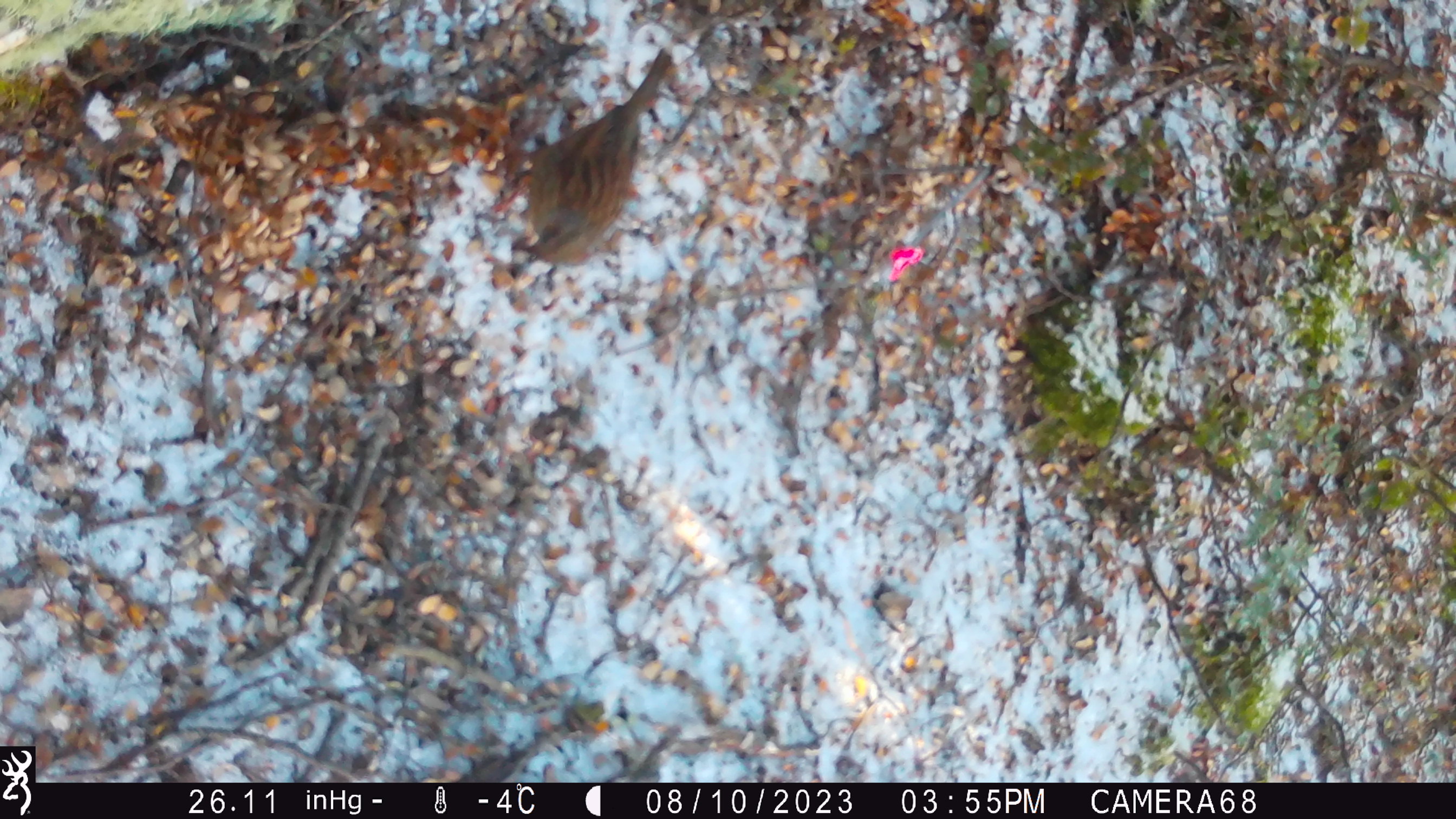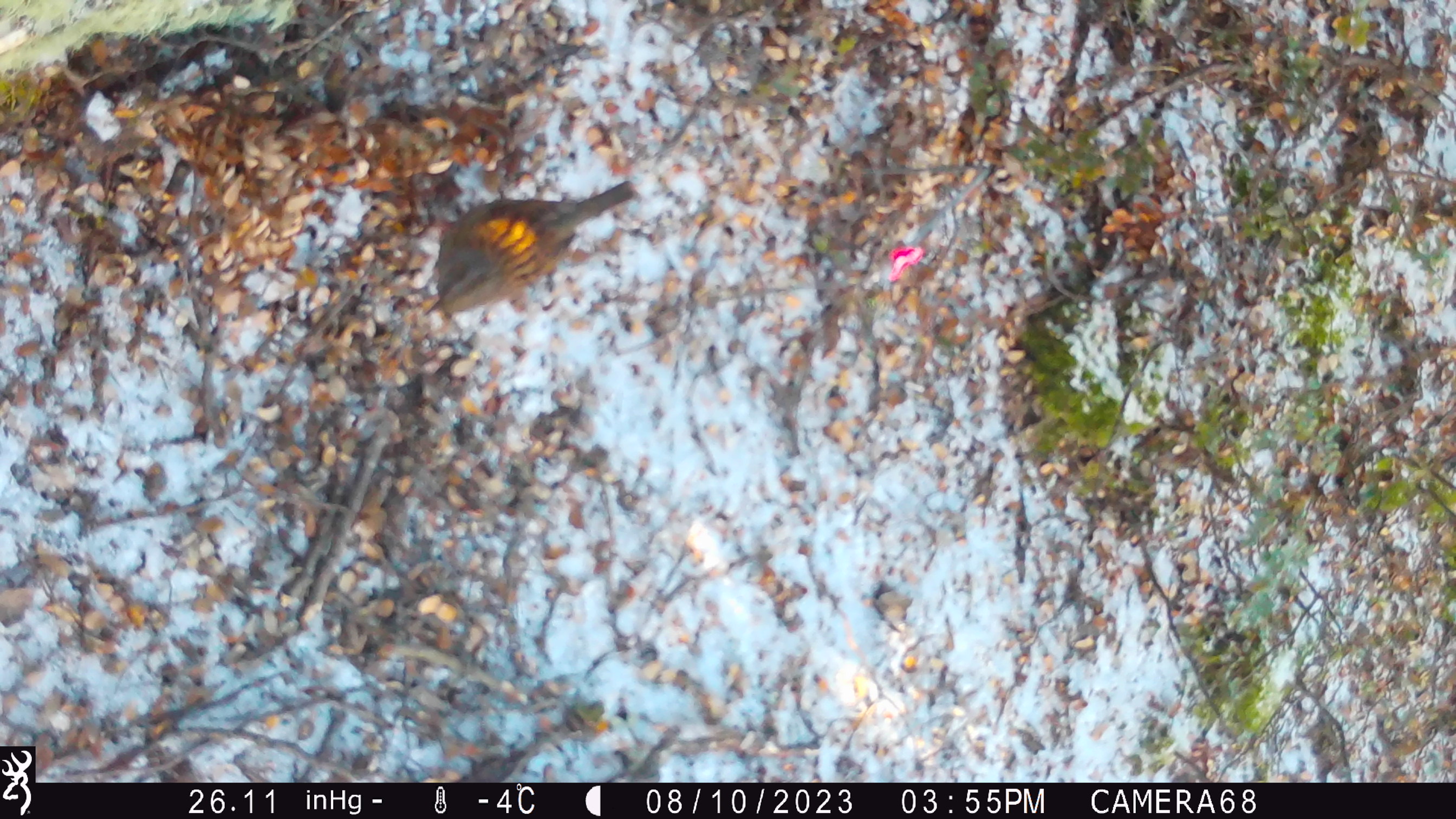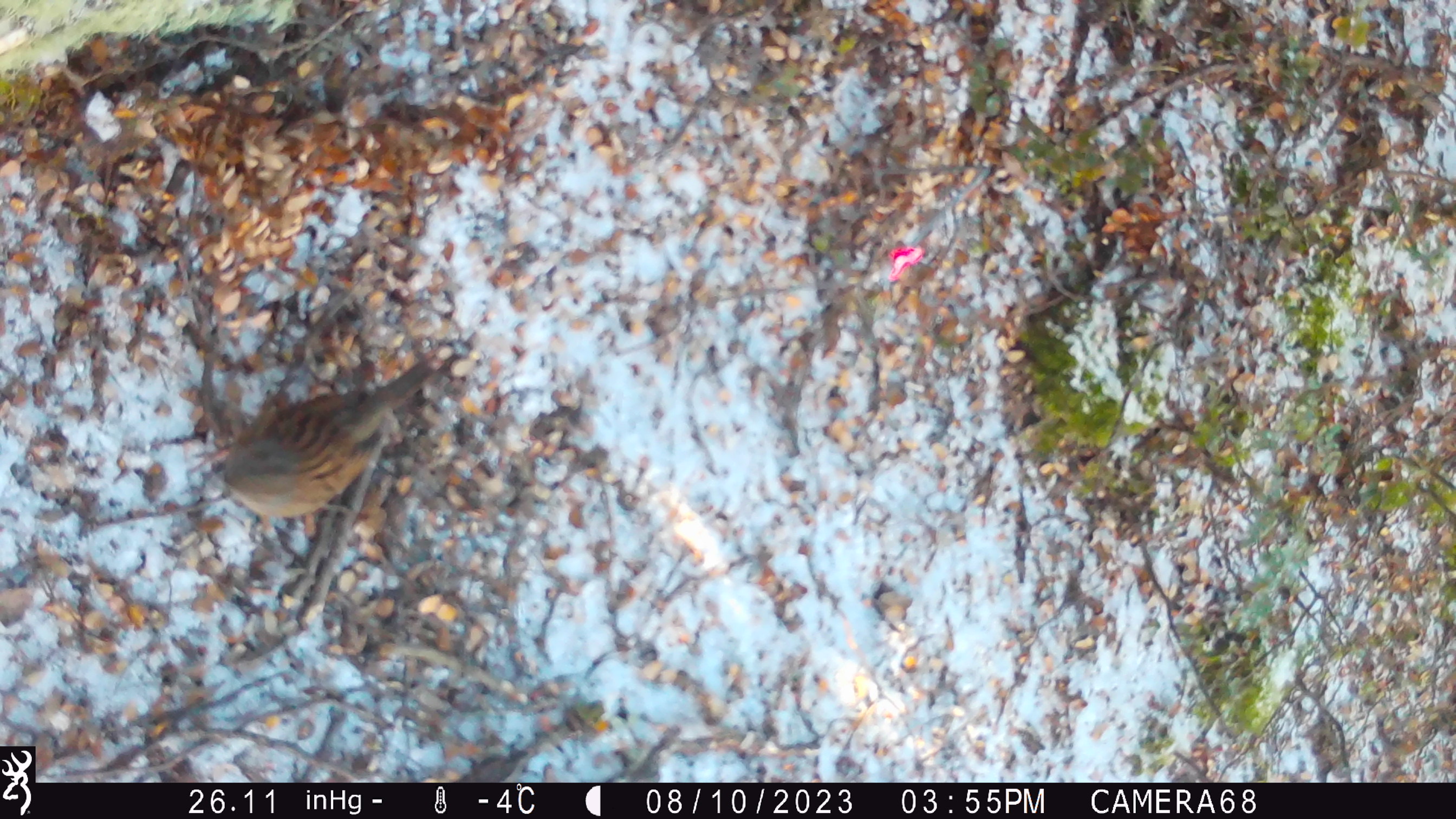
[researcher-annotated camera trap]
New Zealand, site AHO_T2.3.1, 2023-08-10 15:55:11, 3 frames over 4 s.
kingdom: Animalia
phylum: Chordata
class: Aves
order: Passeriformes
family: Prunellidae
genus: Prunella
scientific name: Prunella modularis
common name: dunnock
Dunnock (Prunella modularis).